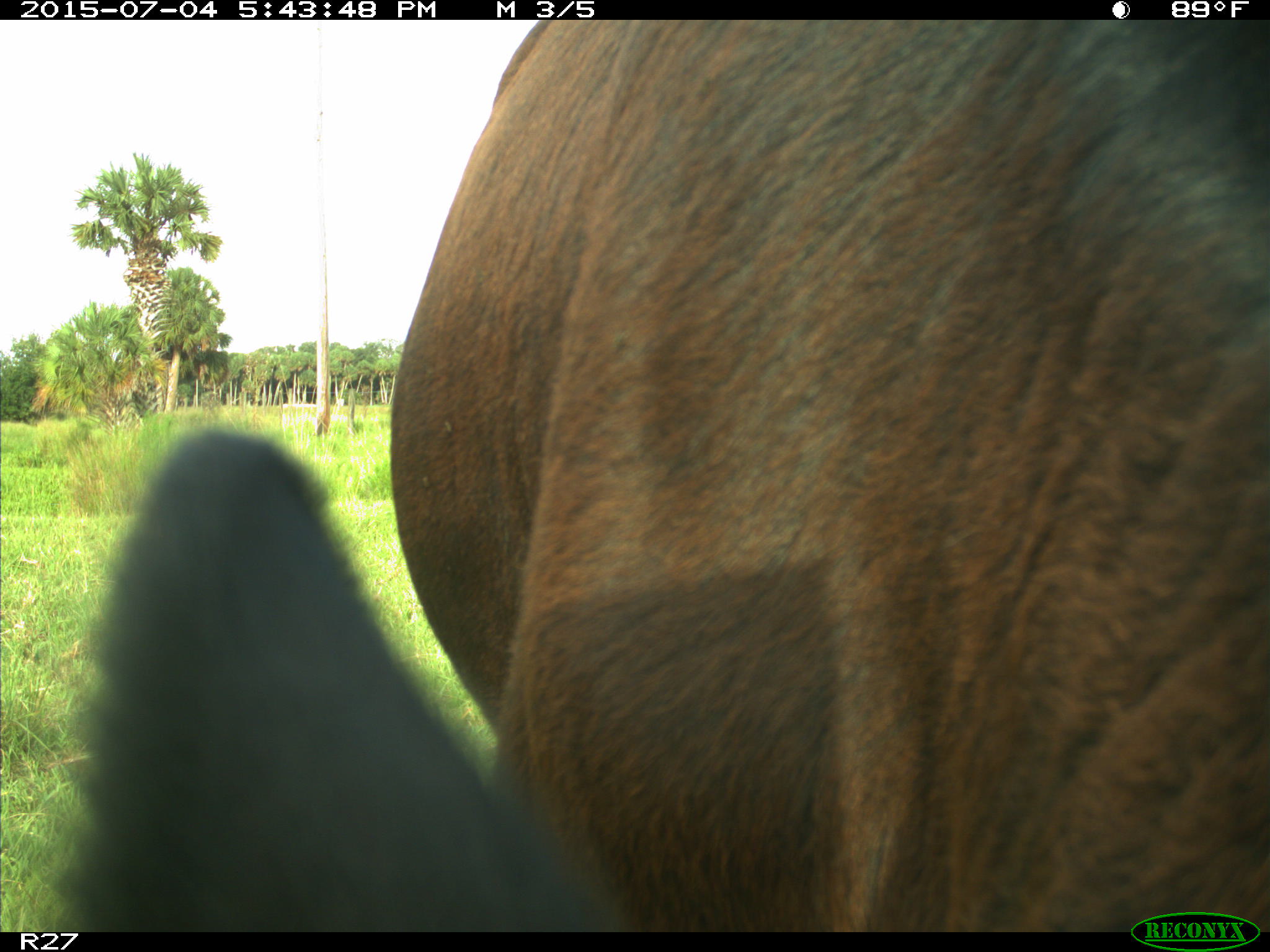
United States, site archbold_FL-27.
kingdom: Animalia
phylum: Chordata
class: Mammalia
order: Artiodactyla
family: Bovidae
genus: Bos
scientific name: Bos taurus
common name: domestic cow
Bos taurus (domestic cow).